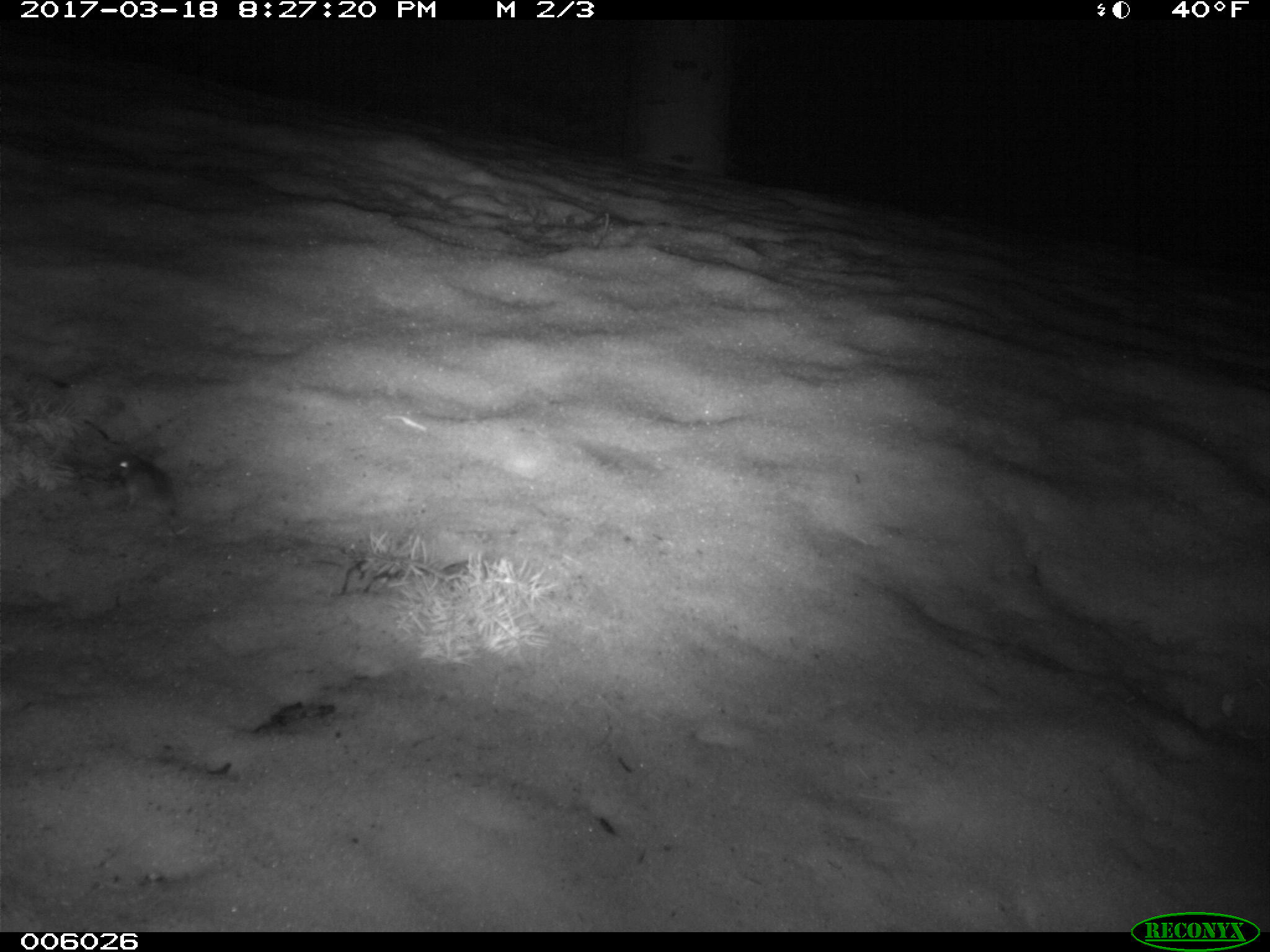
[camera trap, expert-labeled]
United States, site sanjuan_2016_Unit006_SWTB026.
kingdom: Animalia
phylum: Chordata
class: Mammalia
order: Rodentia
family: Cricetidae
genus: Peromyscus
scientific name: Peromyscus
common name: deermice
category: unidentified deer mouse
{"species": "unidentified deer mouse (deermice) (Peromyscus)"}